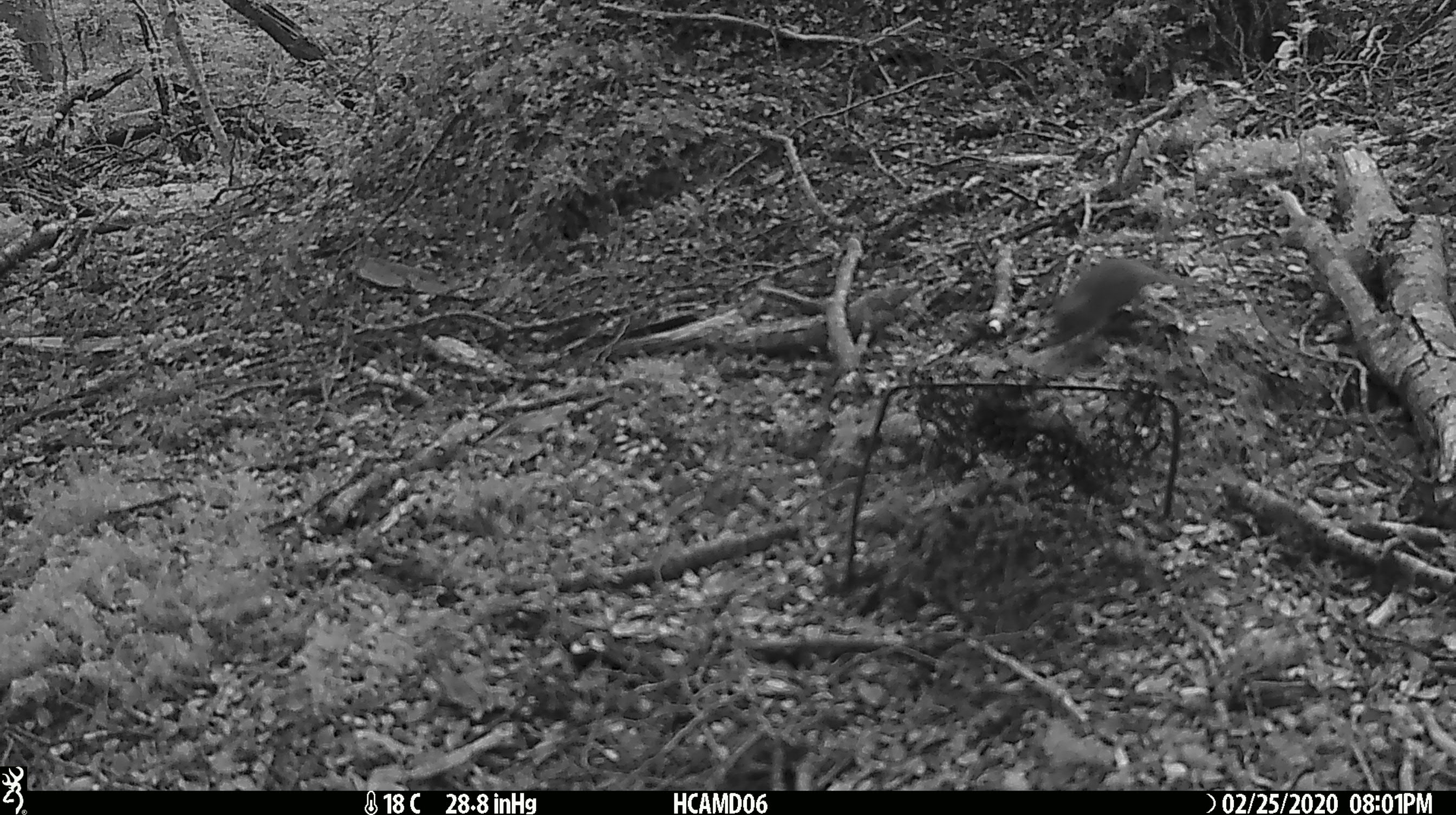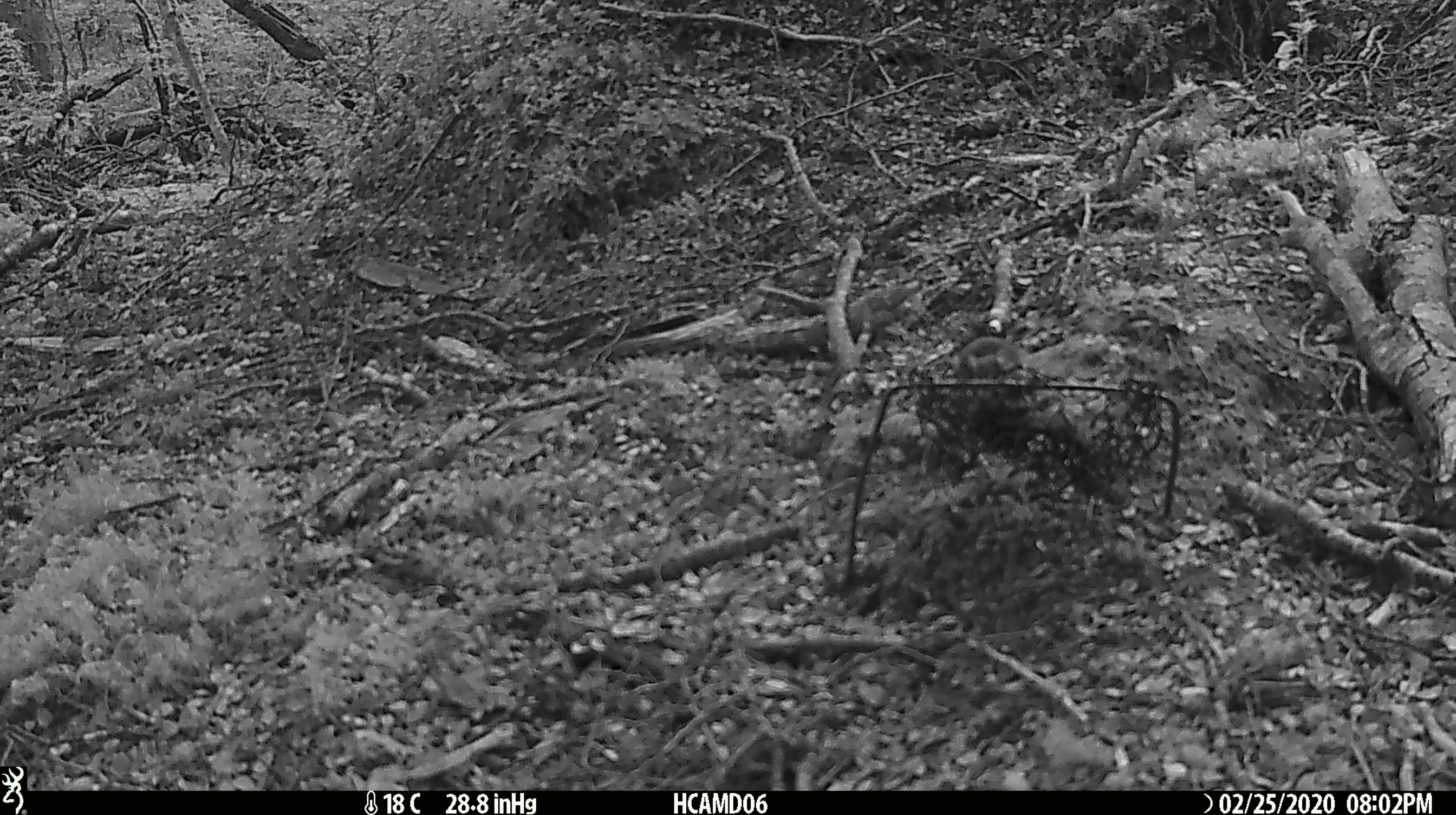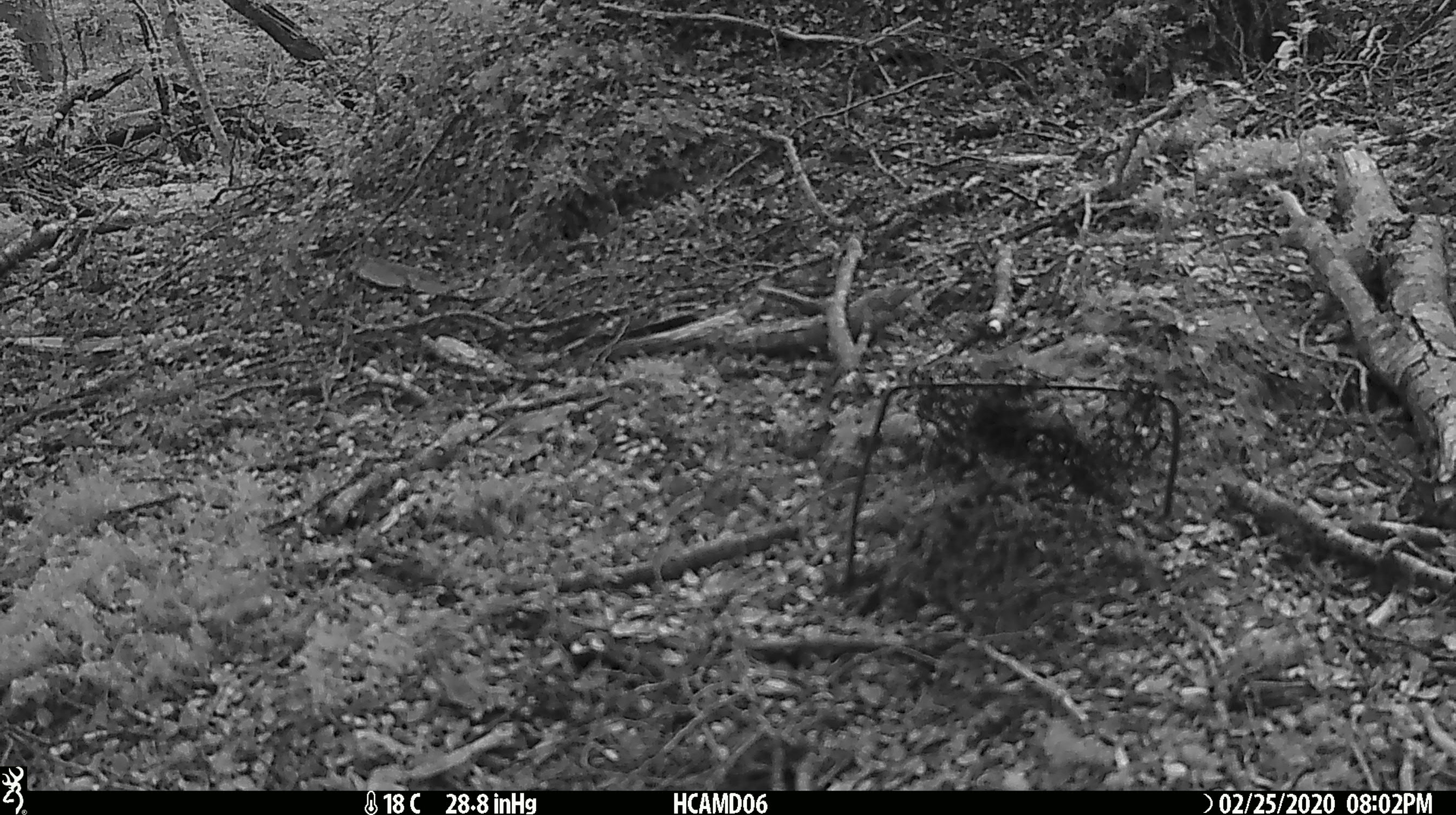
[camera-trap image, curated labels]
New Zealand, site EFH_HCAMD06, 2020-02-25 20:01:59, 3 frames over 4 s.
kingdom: Animalia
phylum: Chordata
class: Mammalia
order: Rodentia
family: Muridae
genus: Mus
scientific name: Mus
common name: mouse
Mouse (Mus).